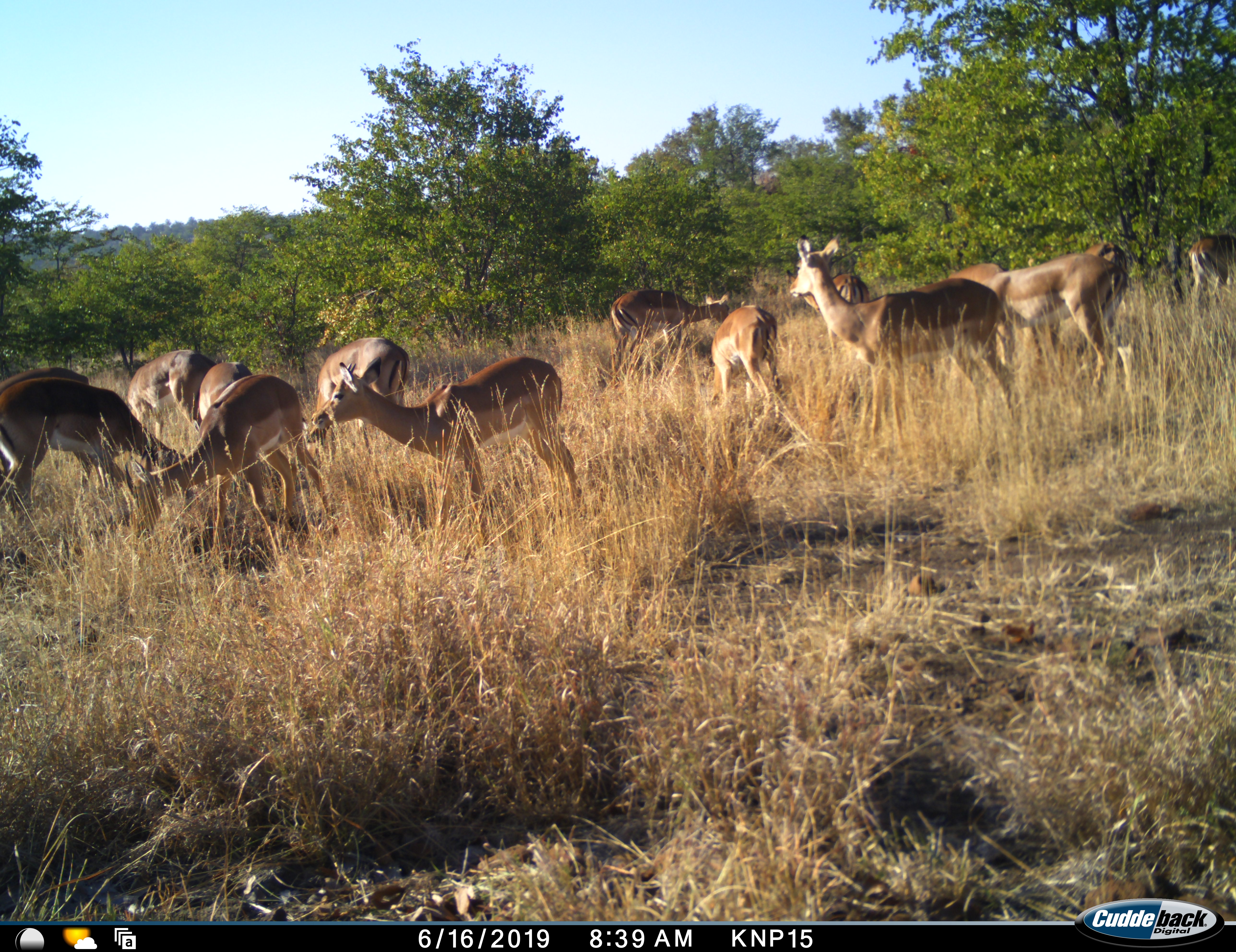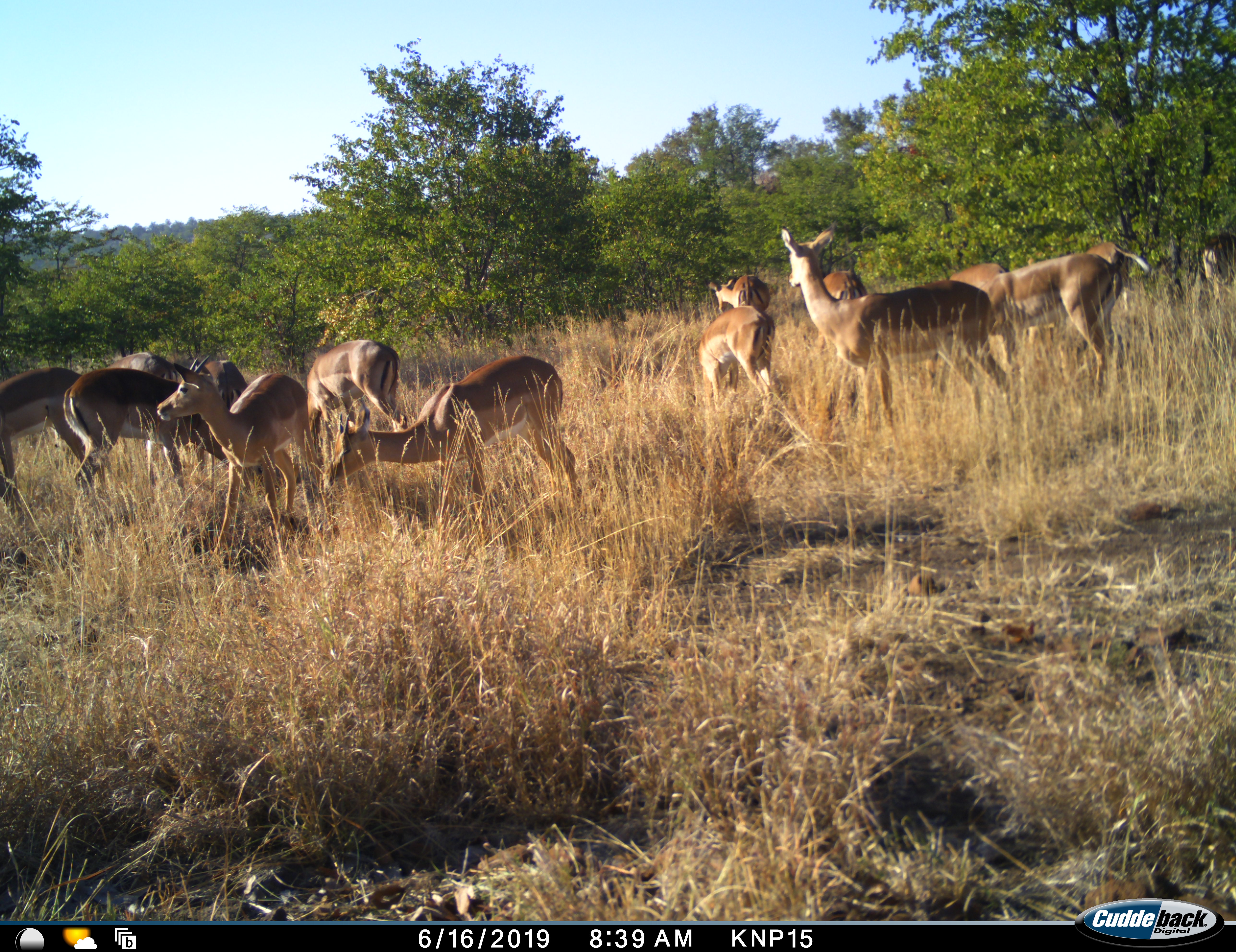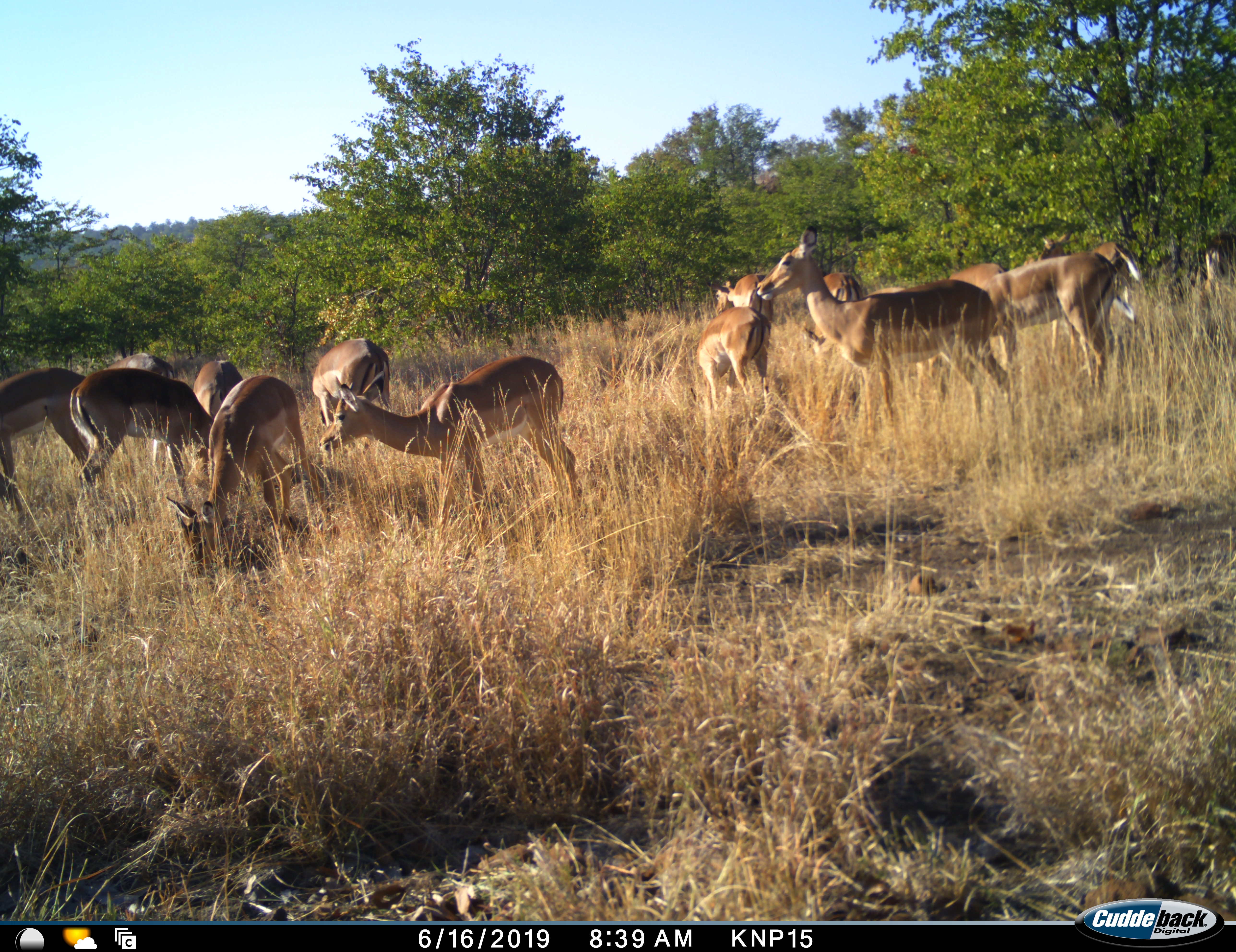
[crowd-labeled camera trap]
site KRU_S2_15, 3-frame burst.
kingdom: Animalia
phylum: Chordata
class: Mammalia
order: Artiodactyla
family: Bovidae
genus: Aepyceros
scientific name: Aepyceros melampus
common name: impala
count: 11-50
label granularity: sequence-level